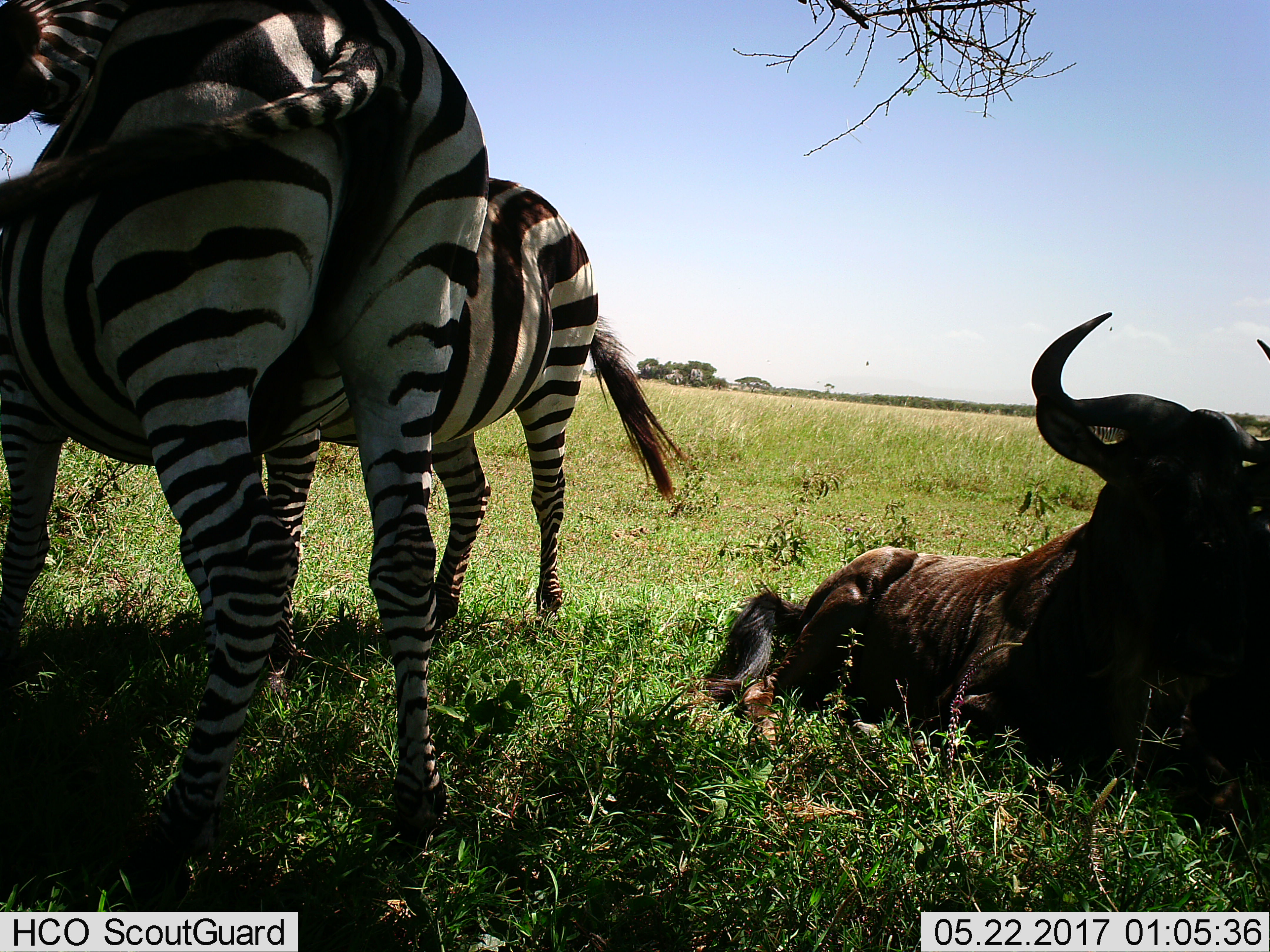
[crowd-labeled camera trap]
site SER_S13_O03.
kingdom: Animalia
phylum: Chordata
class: Mammalia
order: Artiodactyla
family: Bovidae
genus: Connochaetes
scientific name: Connochaetes taurinus taurinus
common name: blue wildebeest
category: wildebeestblue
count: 1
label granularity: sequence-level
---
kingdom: Animalia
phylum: Chordata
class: Mammalia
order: Perissodactyla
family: Equidae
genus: Equus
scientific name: Equus quagga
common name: plains zebra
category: zebraplains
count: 2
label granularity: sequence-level